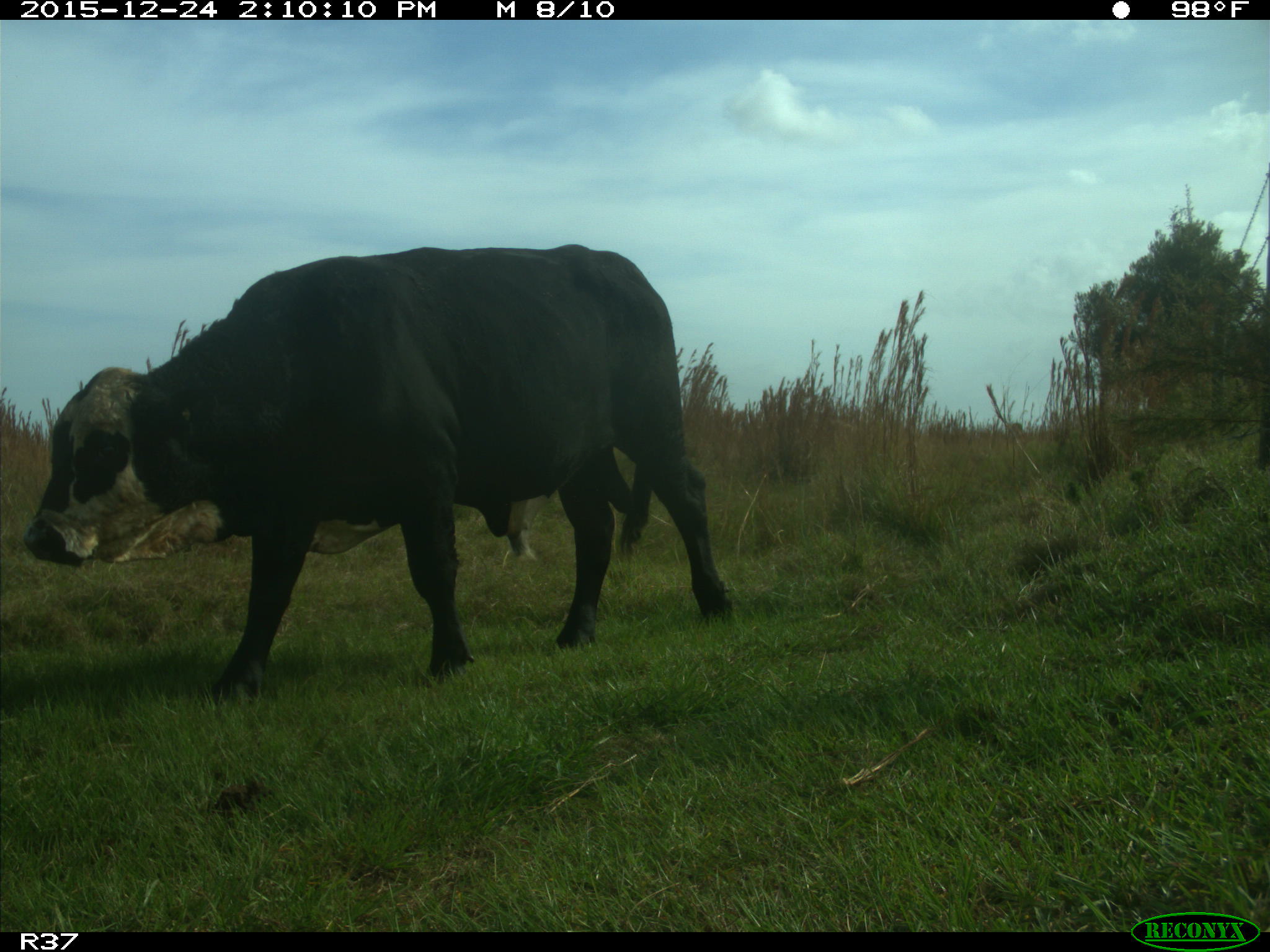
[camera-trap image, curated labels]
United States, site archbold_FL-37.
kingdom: Animalia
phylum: Chordata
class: Mammalia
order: Artiodactyla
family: Bovidae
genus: Bos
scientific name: Bos taurus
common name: domestic cow